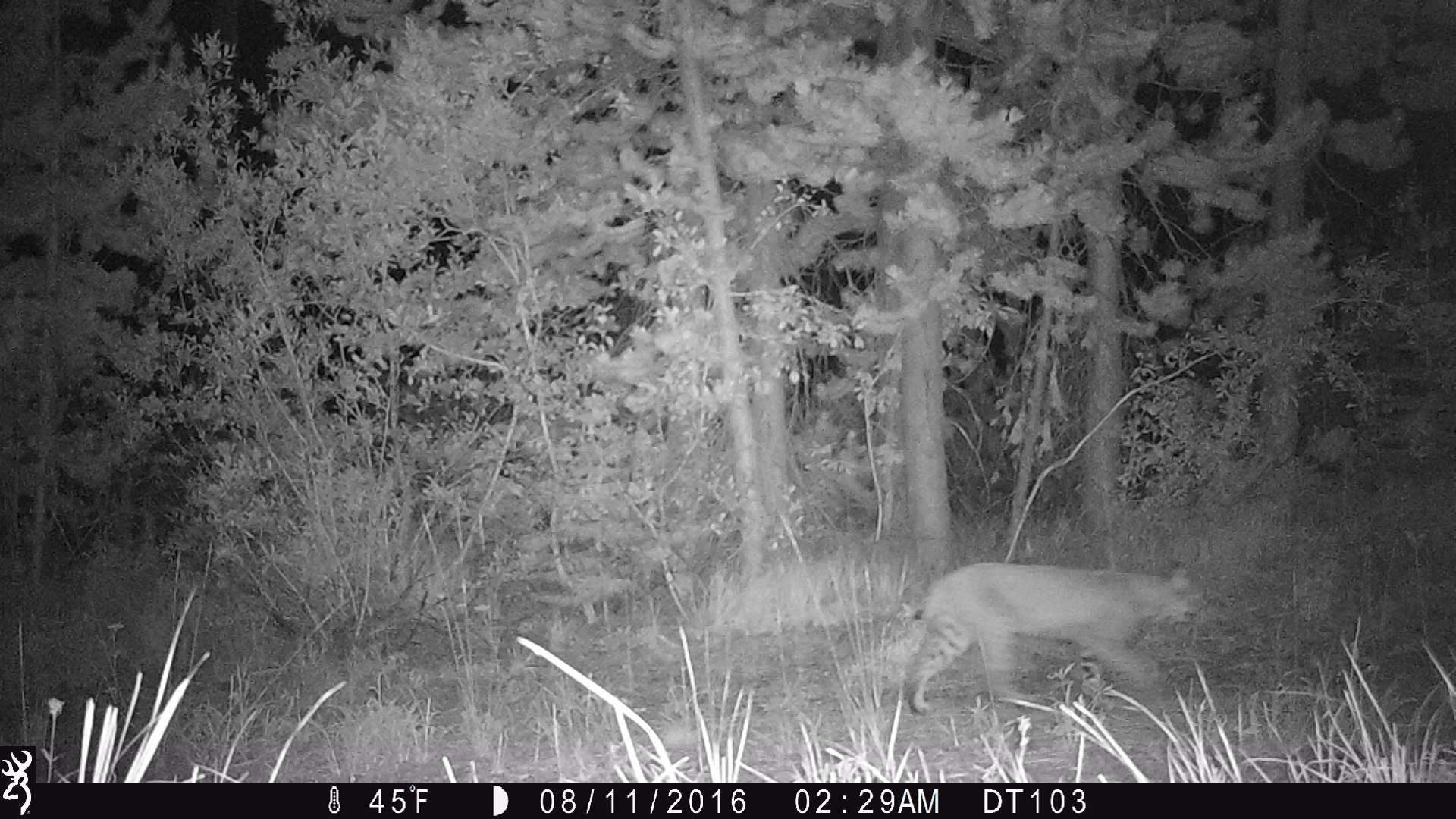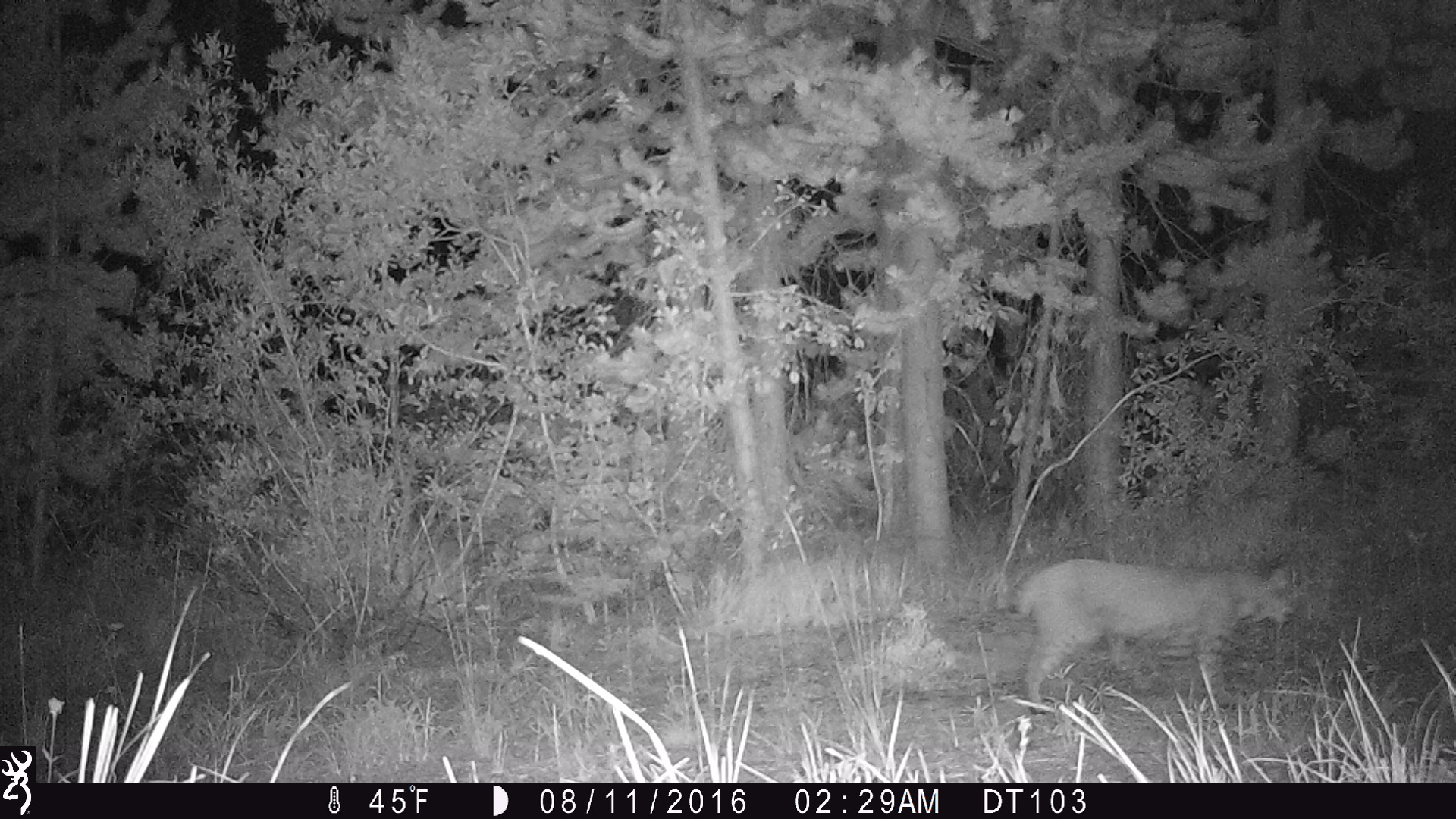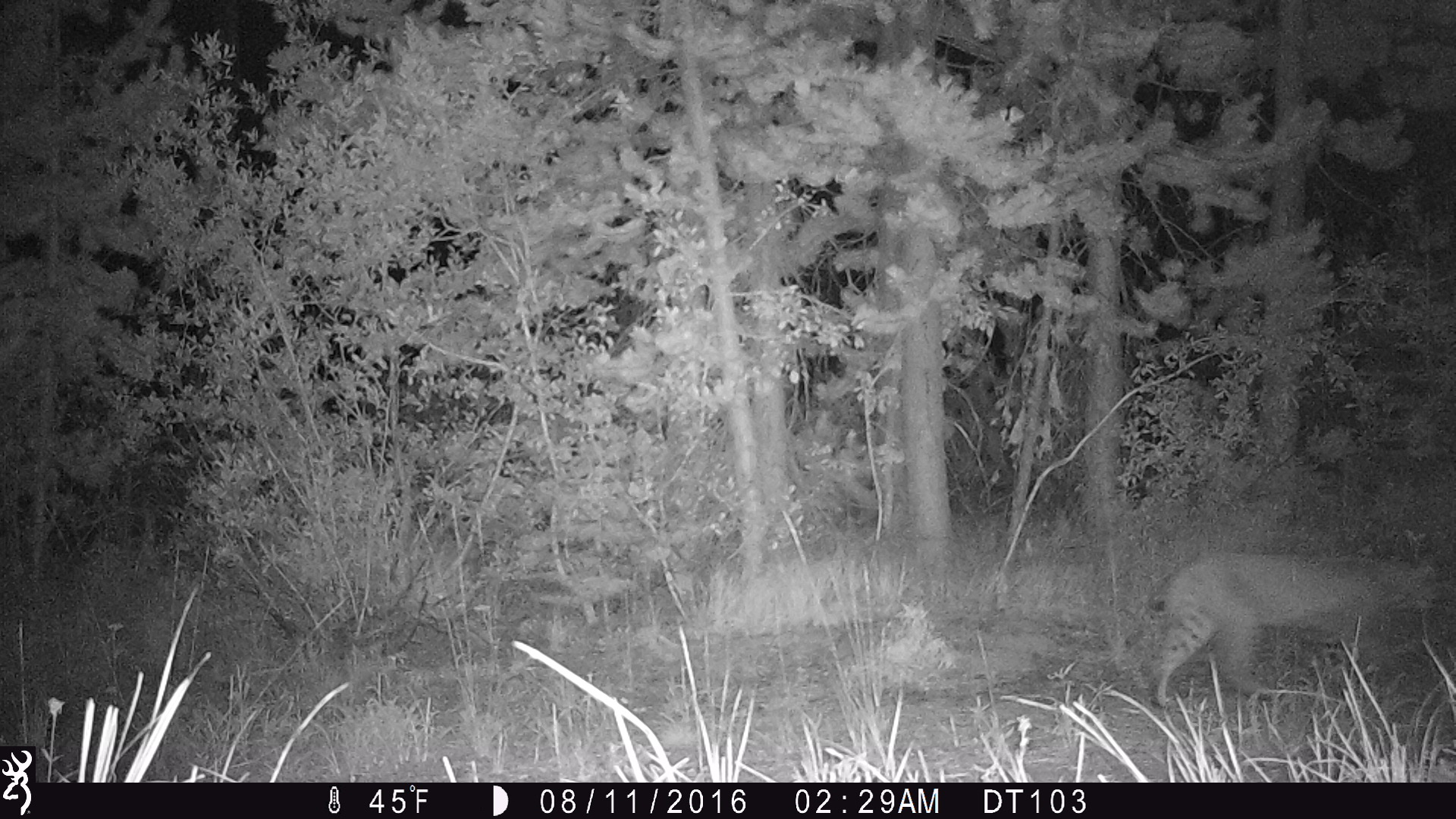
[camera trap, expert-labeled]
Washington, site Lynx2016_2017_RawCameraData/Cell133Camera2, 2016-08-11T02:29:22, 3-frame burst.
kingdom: Animalia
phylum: Chordata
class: Mammalia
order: Carnivora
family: Felidae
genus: Lynx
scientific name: Lynx rufus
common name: bobcat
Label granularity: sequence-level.